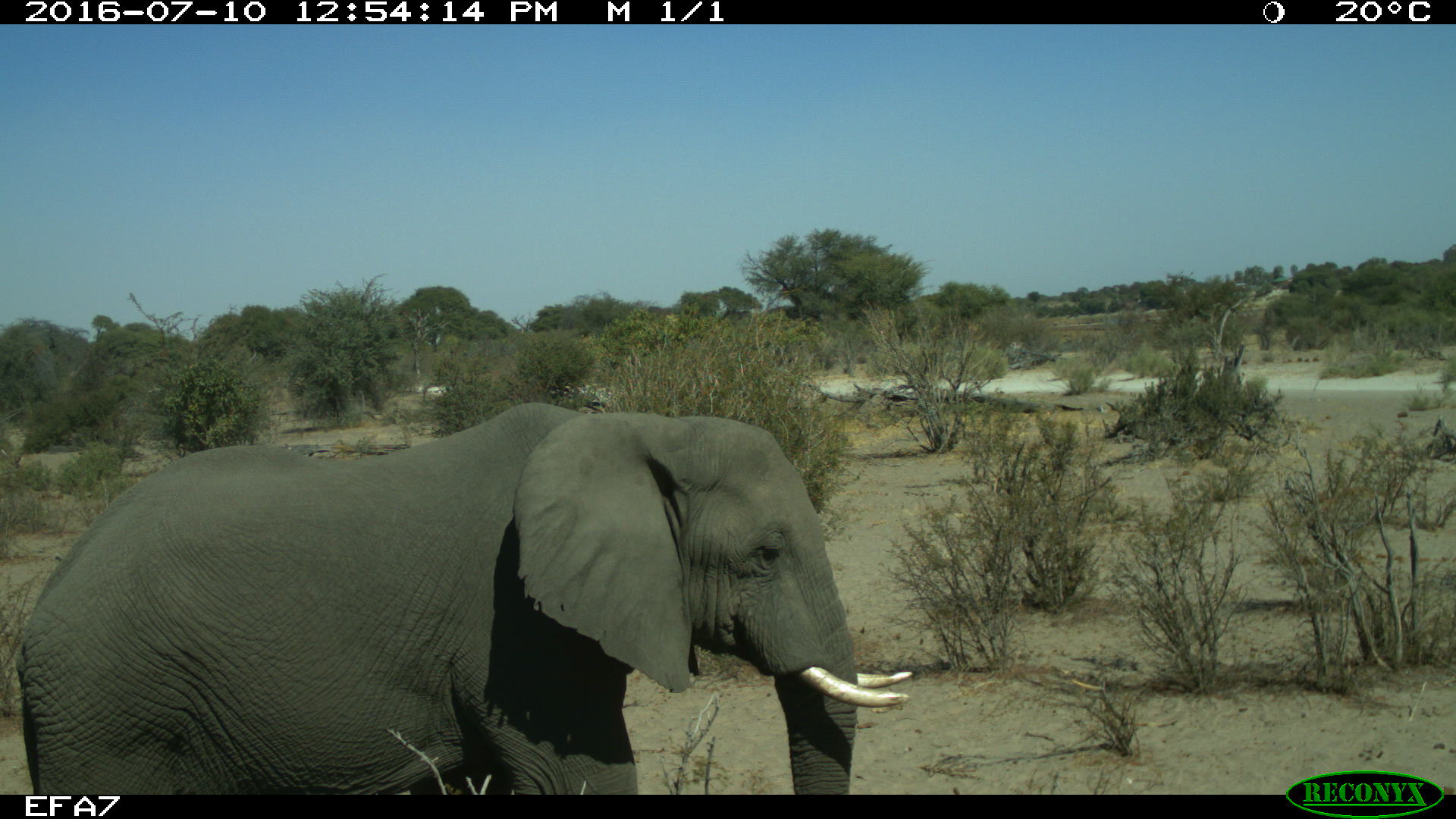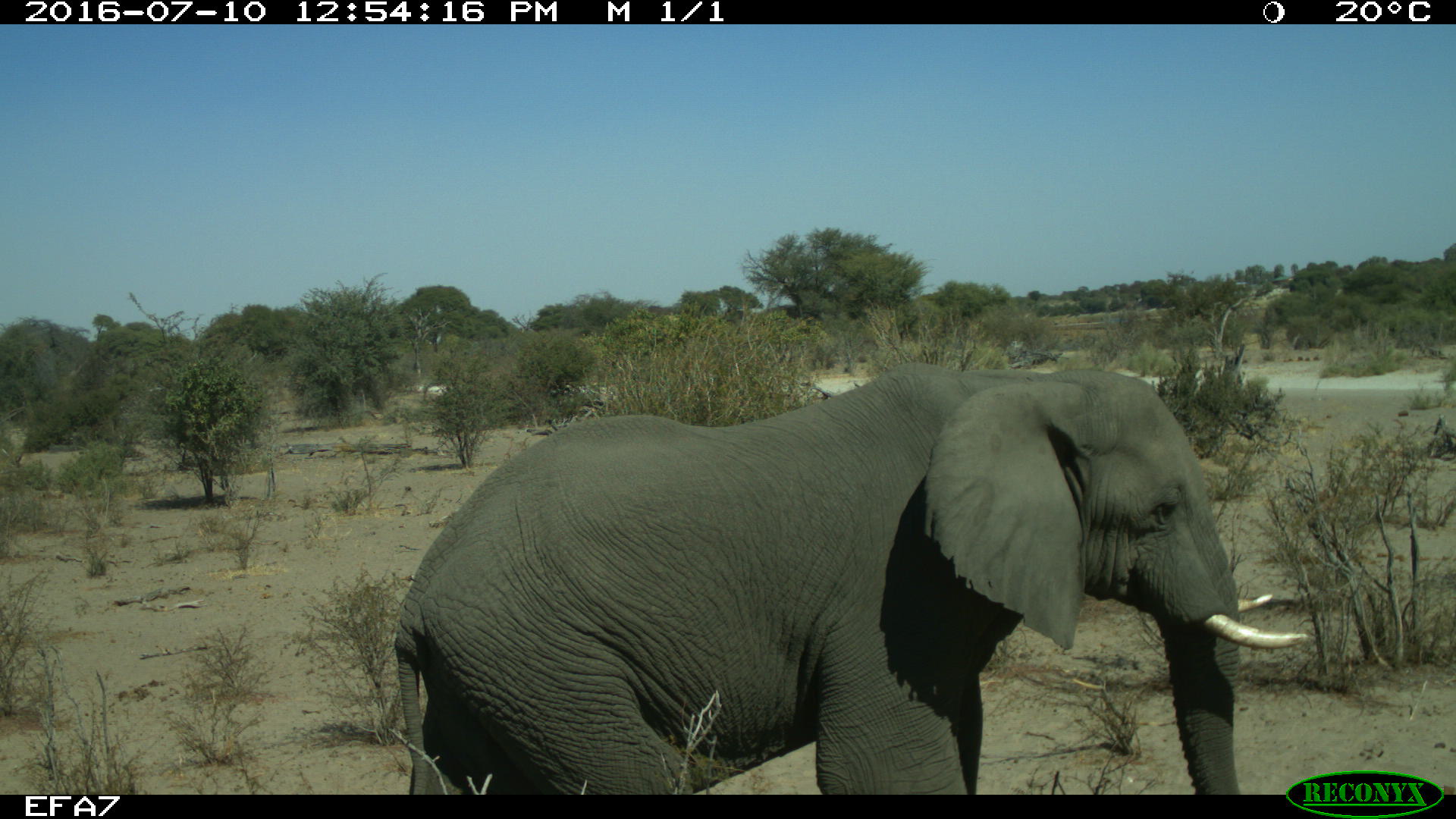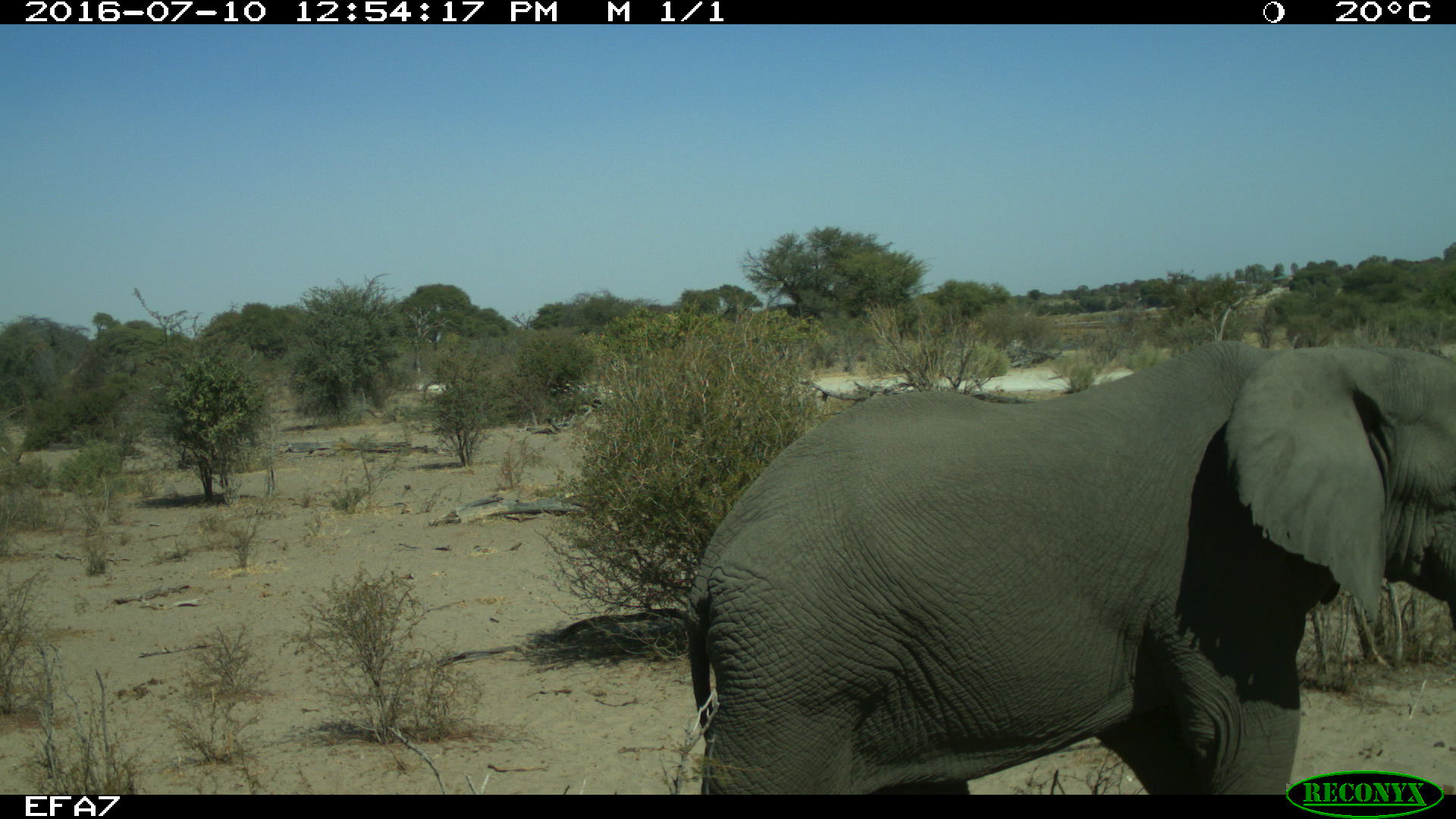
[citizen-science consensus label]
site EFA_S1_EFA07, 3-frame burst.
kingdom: Animalia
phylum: Chordata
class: Mammalia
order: Proboscidea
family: Elephantidae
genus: Loxodonta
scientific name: Loxodonta africana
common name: african bush elephant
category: elephant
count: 1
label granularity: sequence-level